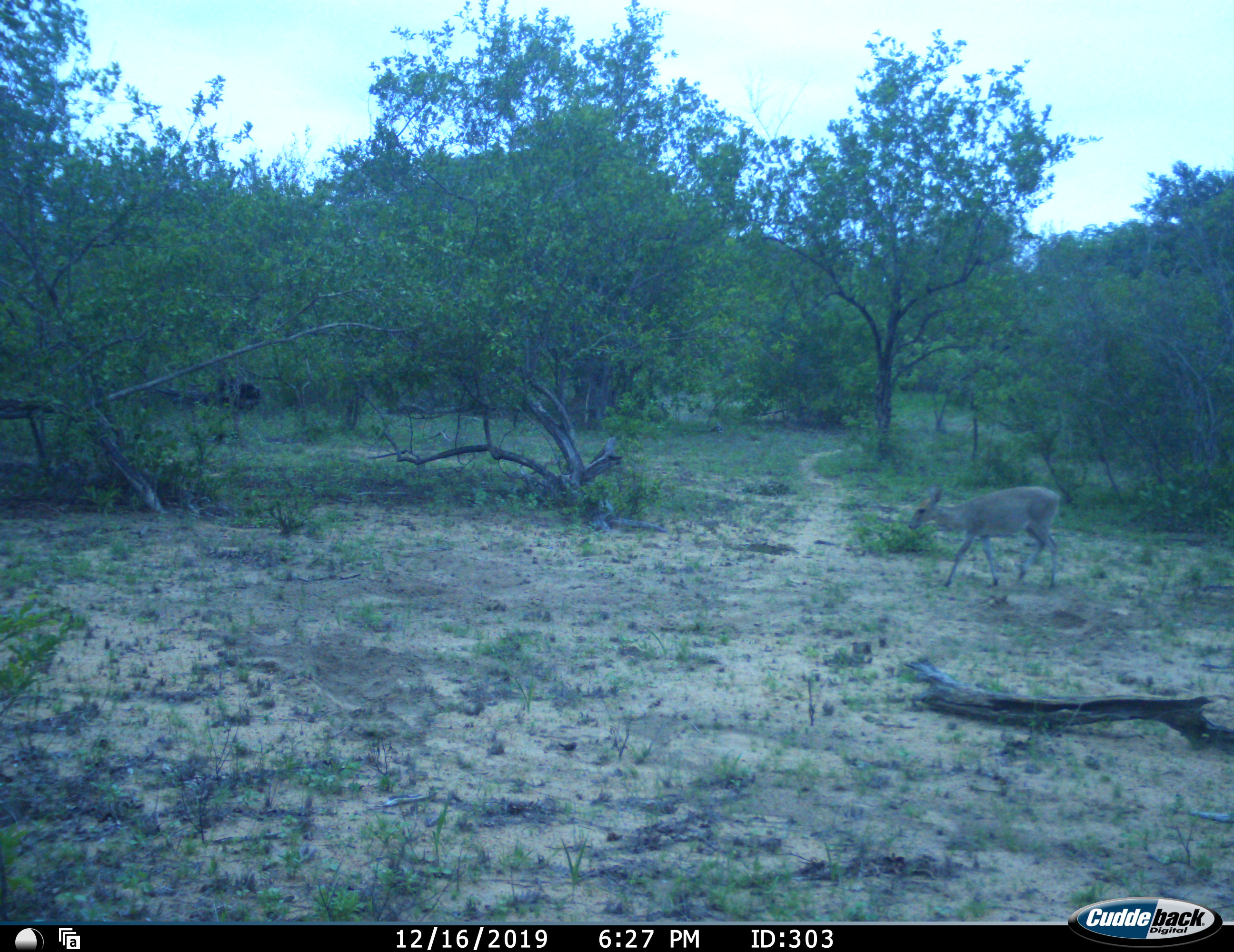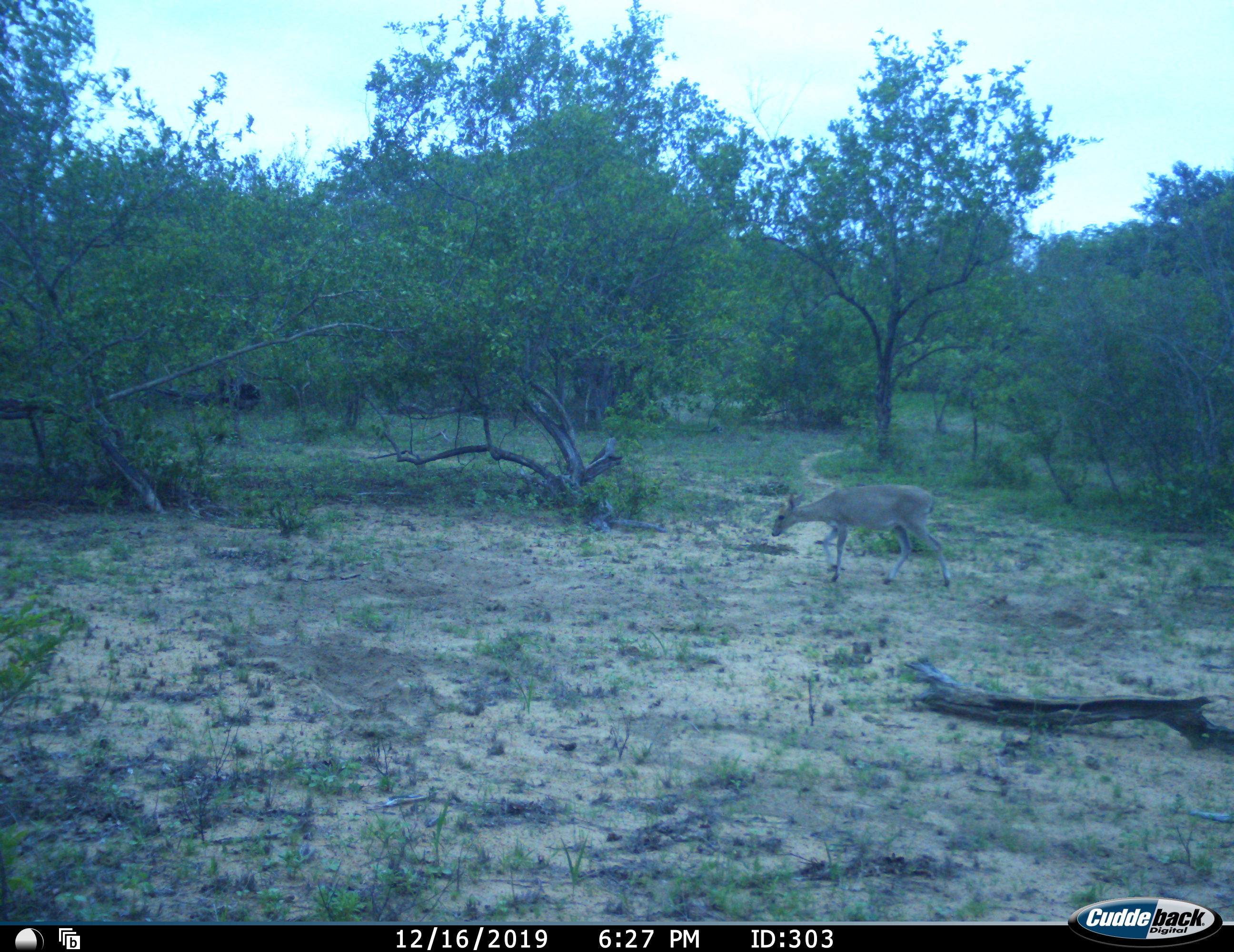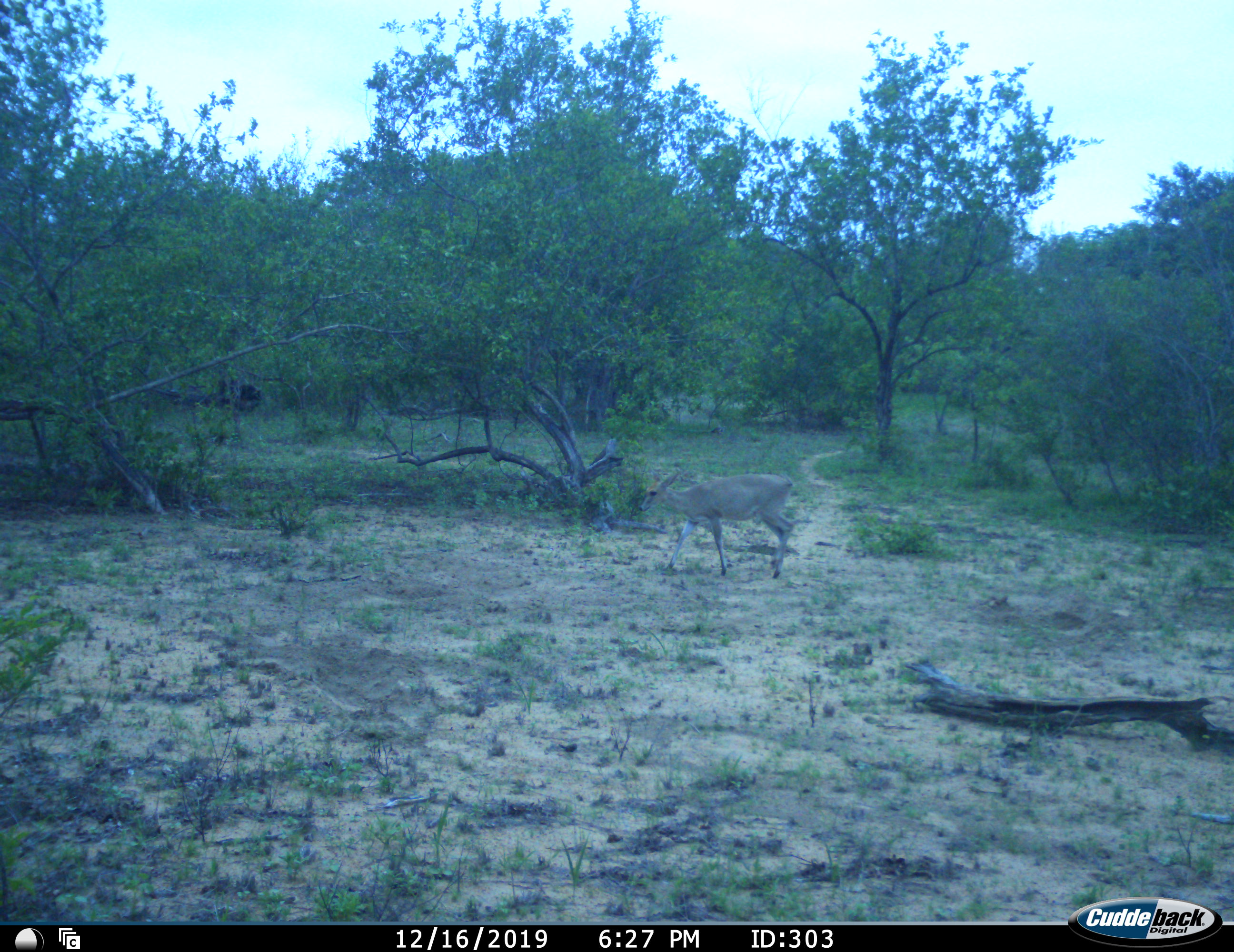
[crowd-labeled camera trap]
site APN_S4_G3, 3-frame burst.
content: unidentified animal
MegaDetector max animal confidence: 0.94